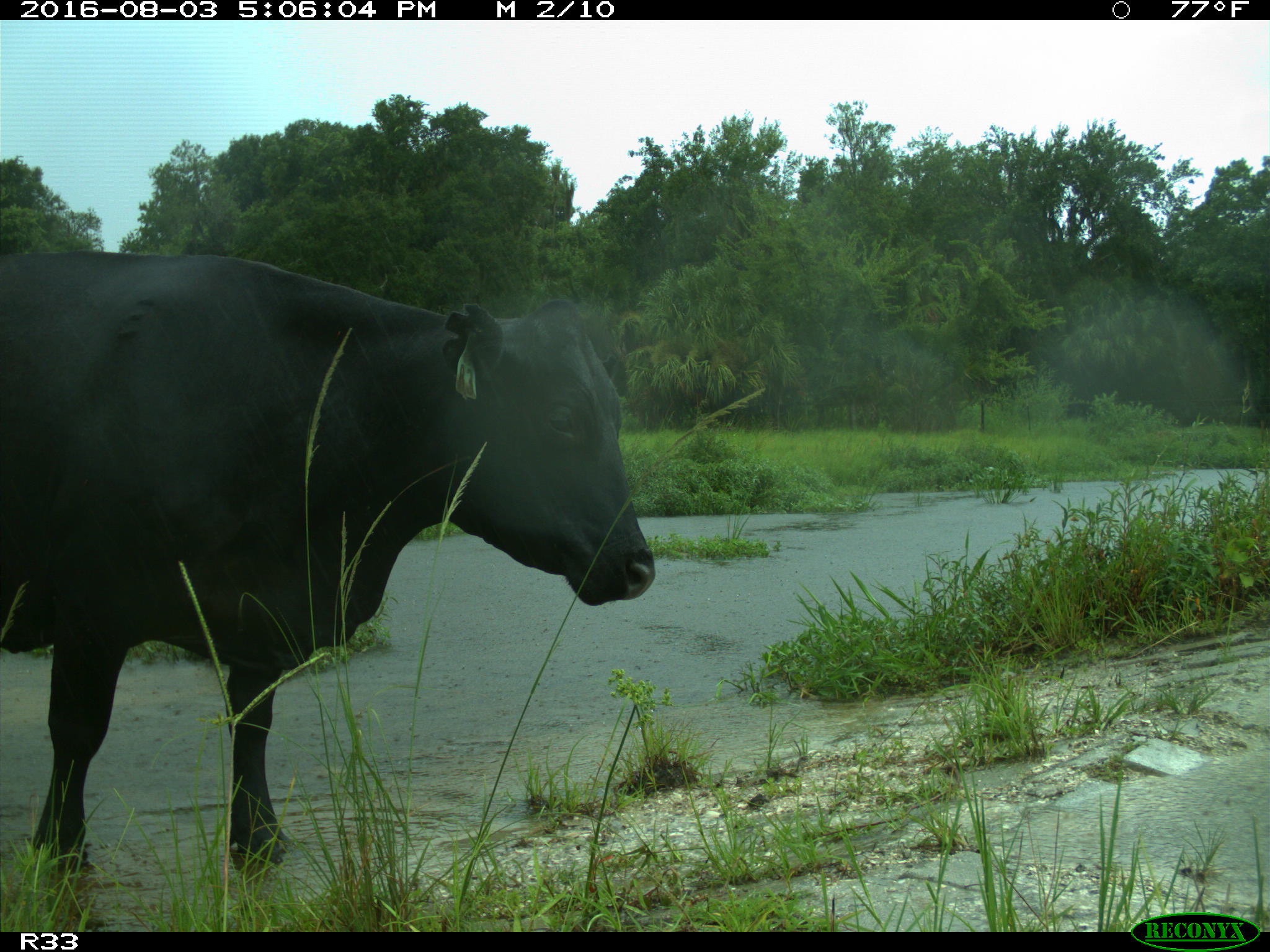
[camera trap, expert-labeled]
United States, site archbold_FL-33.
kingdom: Animalia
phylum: Chordata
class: Mammalia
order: Artiodactyla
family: Bovidae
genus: Bos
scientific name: Bos taurus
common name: domestic cow